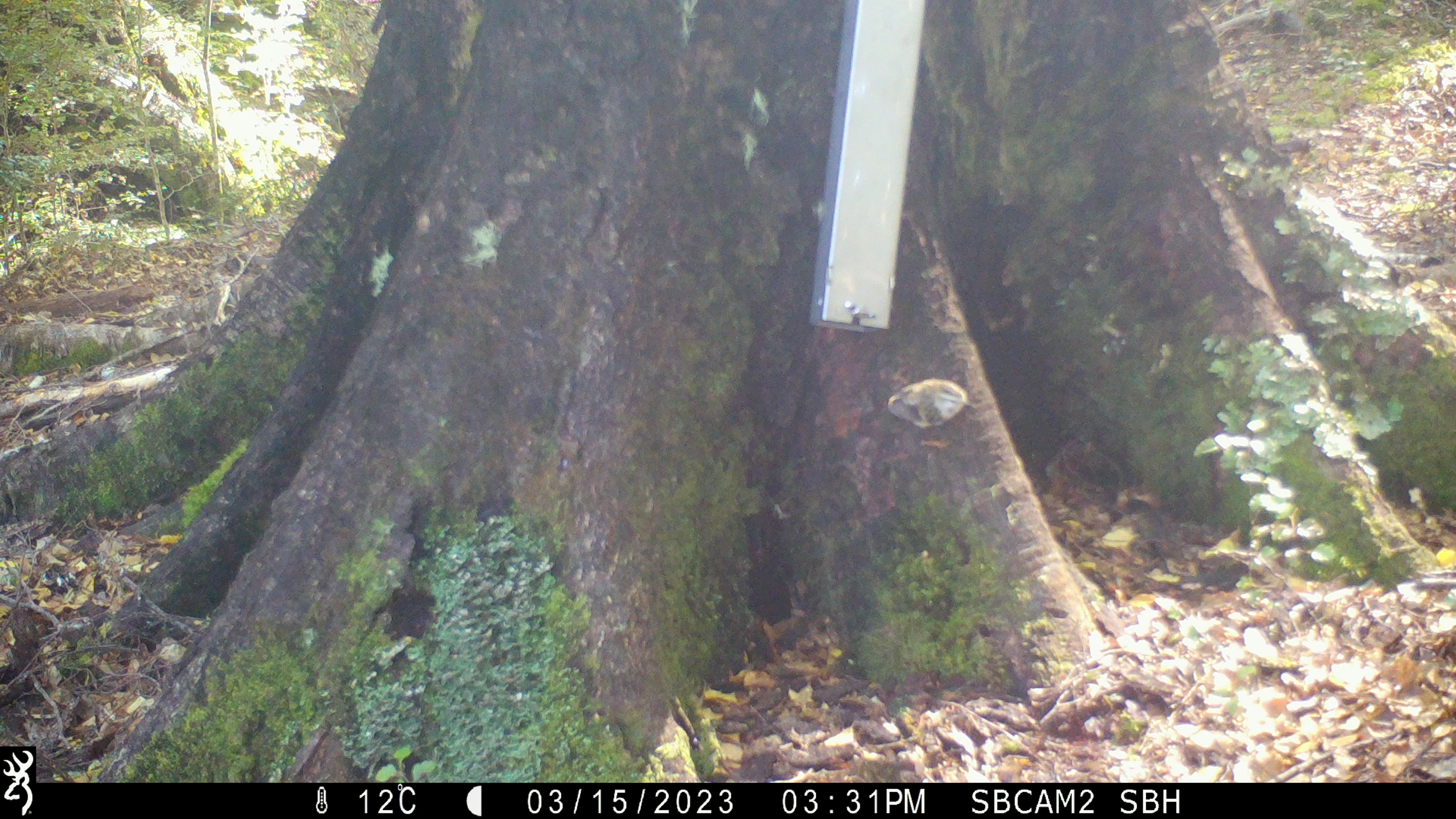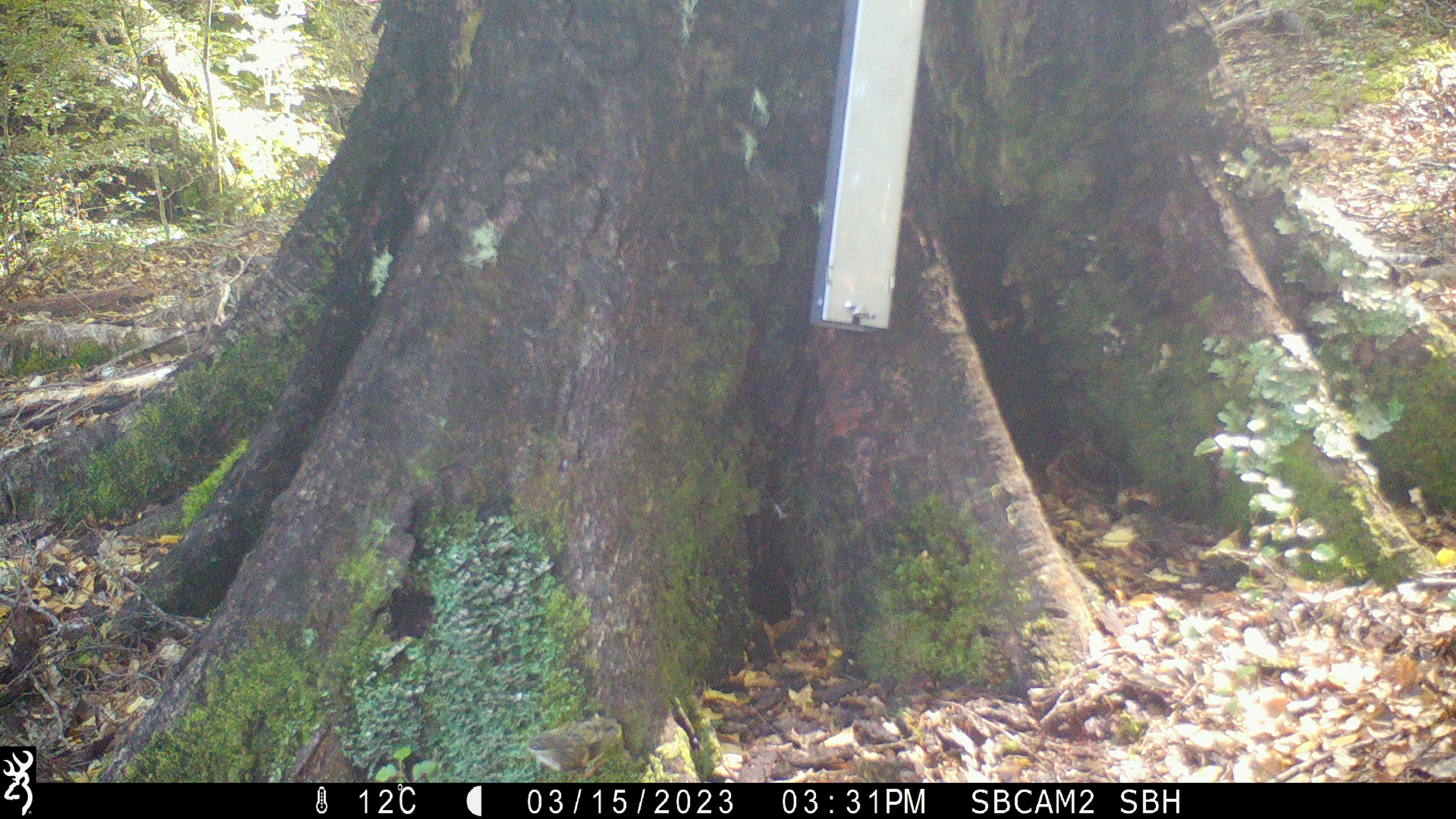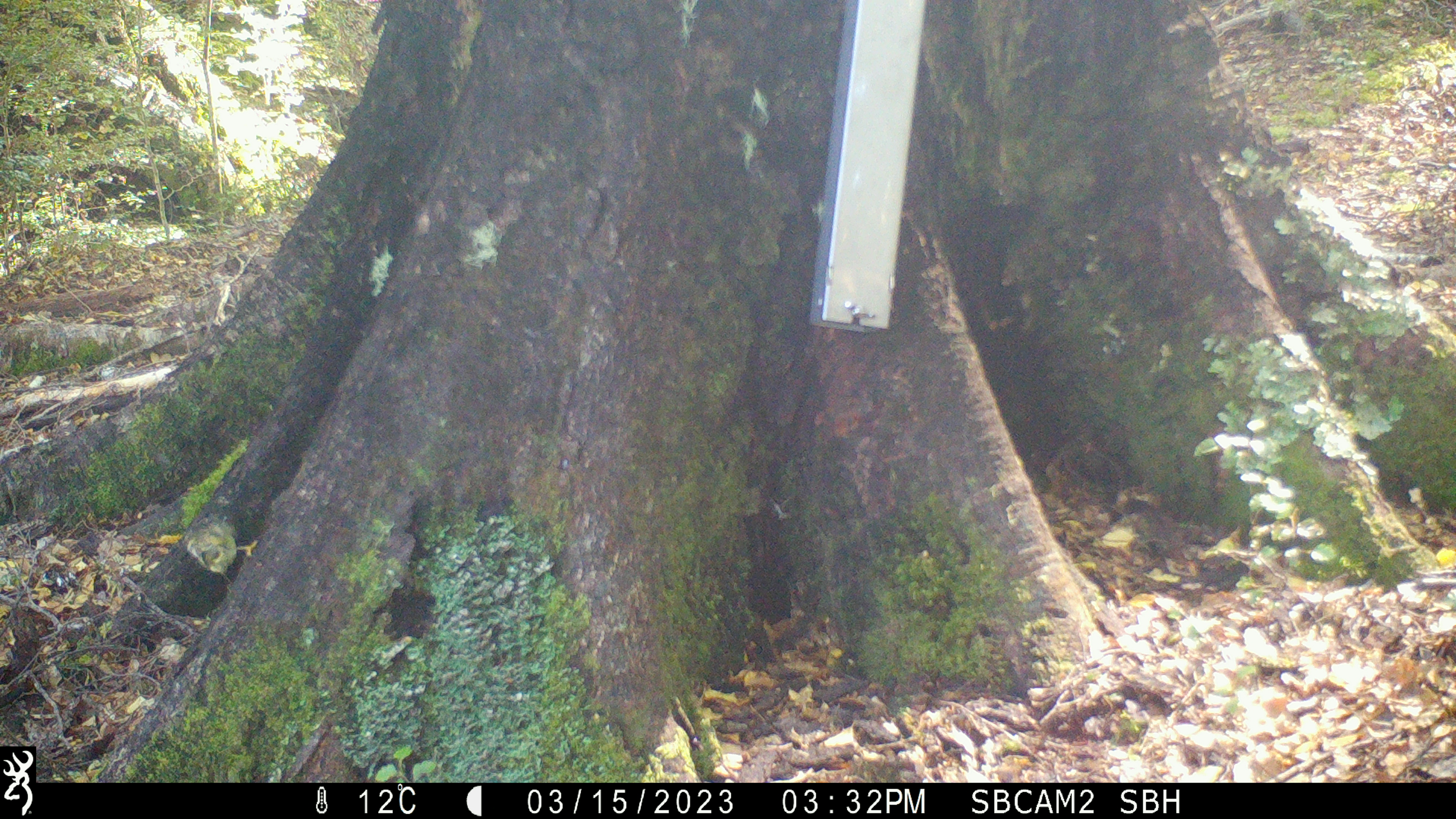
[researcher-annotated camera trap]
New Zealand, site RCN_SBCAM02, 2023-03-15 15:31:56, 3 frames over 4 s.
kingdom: Animalia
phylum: Chordata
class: Aves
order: Passeriformes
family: Acanthisittidae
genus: Acanthisitta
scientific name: Acanthisitta chloris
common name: rifleman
Rifleman (Acanthisitta chloris).